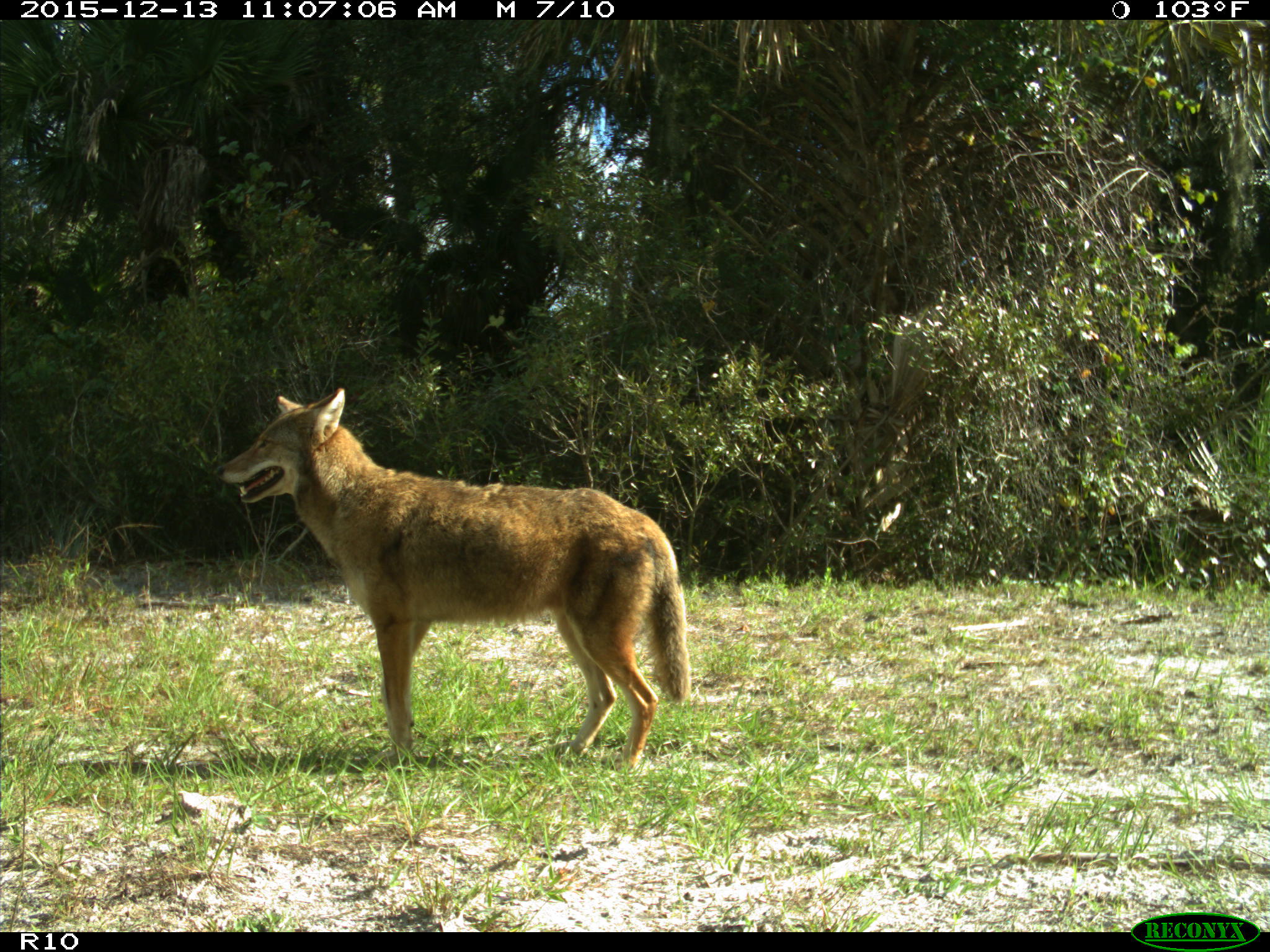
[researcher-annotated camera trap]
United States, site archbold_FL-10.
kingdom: Animalia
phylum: Chordata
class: Mammalia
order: Carnivora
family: Canidae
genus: Canis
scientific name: Canis latrans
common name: coyote